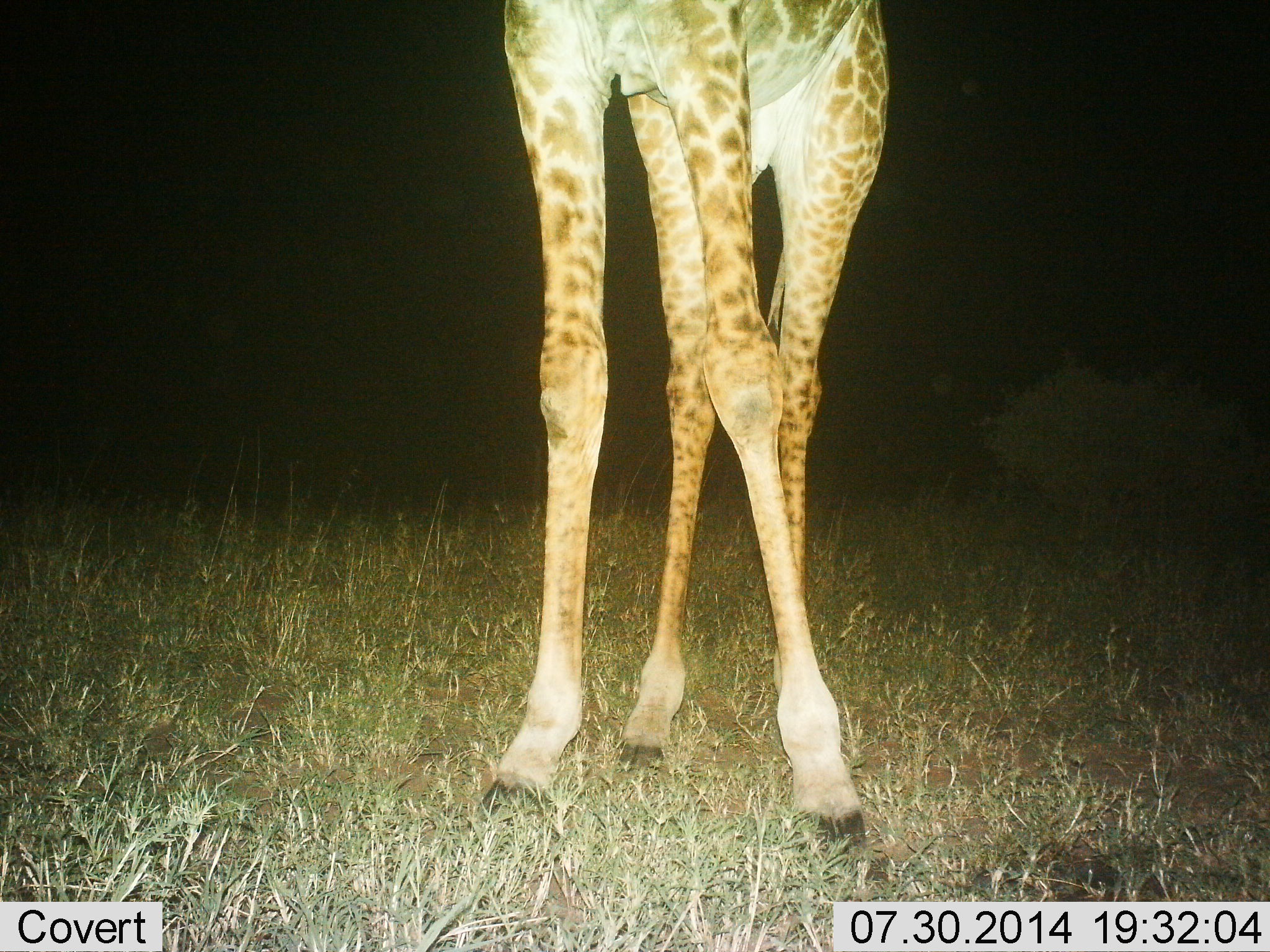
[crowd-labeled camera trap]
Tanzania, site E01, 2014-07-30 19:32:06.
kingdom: Animalia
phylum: Chordata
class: Mammalia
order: Artiodactyla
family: Giraffidae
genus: Giraffa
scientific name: Giraffa camelopardalis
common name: giraffe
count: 1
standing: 100%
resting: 0%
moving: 0%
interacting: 0%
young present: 10%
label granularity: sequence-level